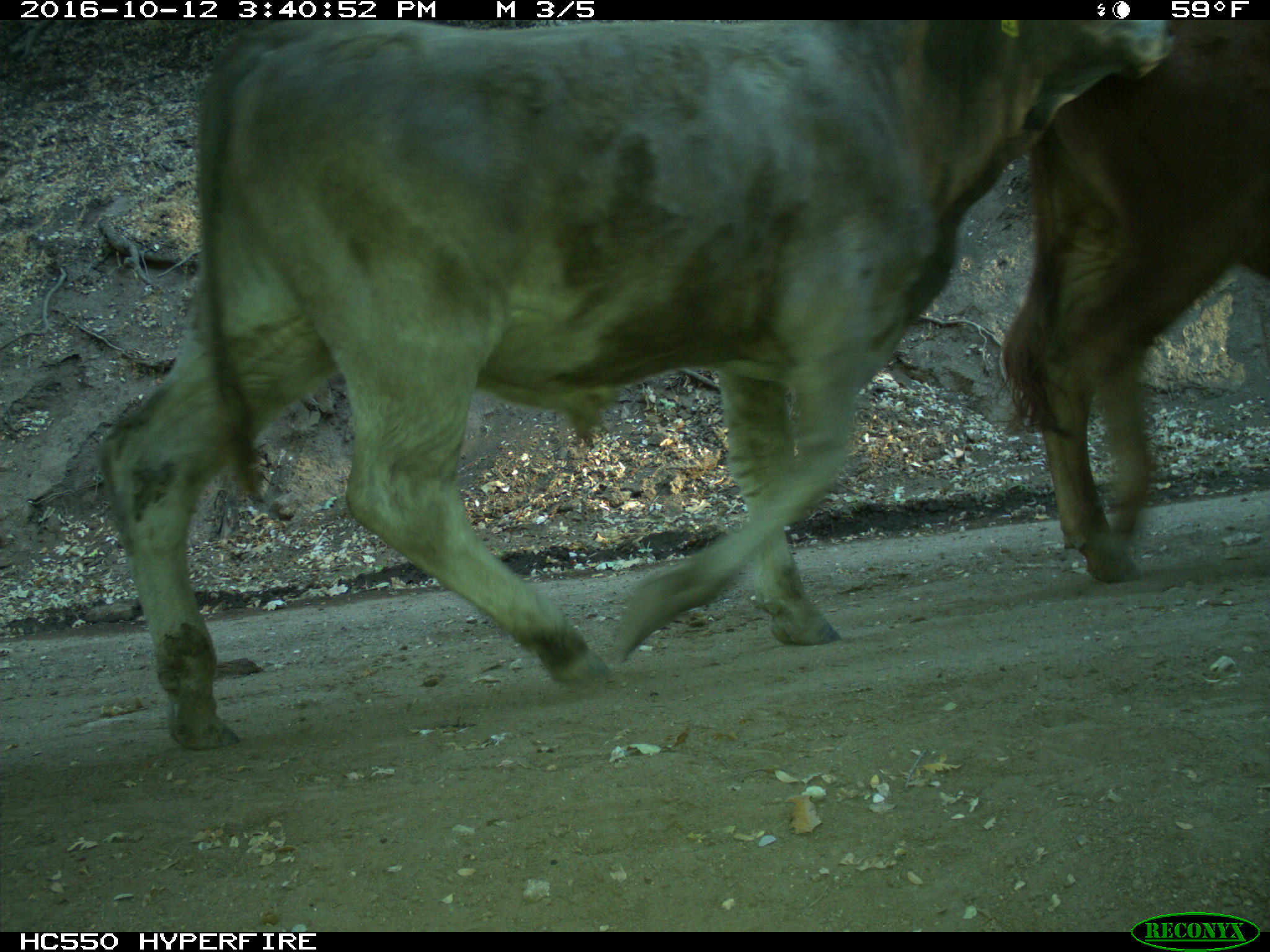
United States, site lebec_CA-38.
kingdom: Animalia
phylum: Chordata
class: Mammalia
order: Artiodactyla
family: Bovidae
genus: Bos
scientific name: Bos taurus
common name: domestic cow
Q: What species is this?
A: Bos taurus (domestic cow).